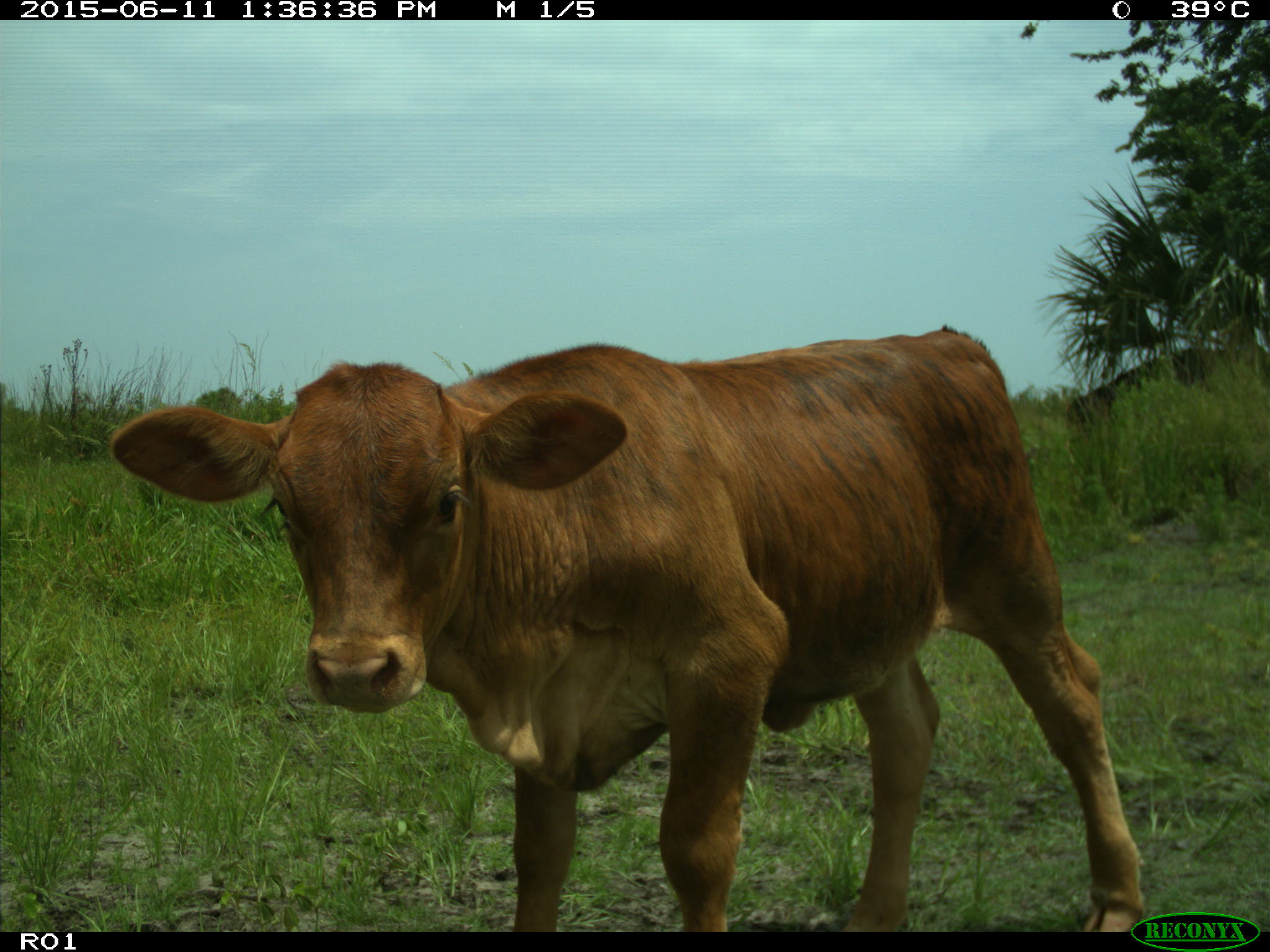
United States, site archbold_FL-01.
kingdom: Animalia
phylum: Chordata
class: Mammalia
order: Artiodactyla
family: Bovidae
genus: Bos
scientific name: Bos taurus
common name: domestic cow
Bos taurus (domestic cow).